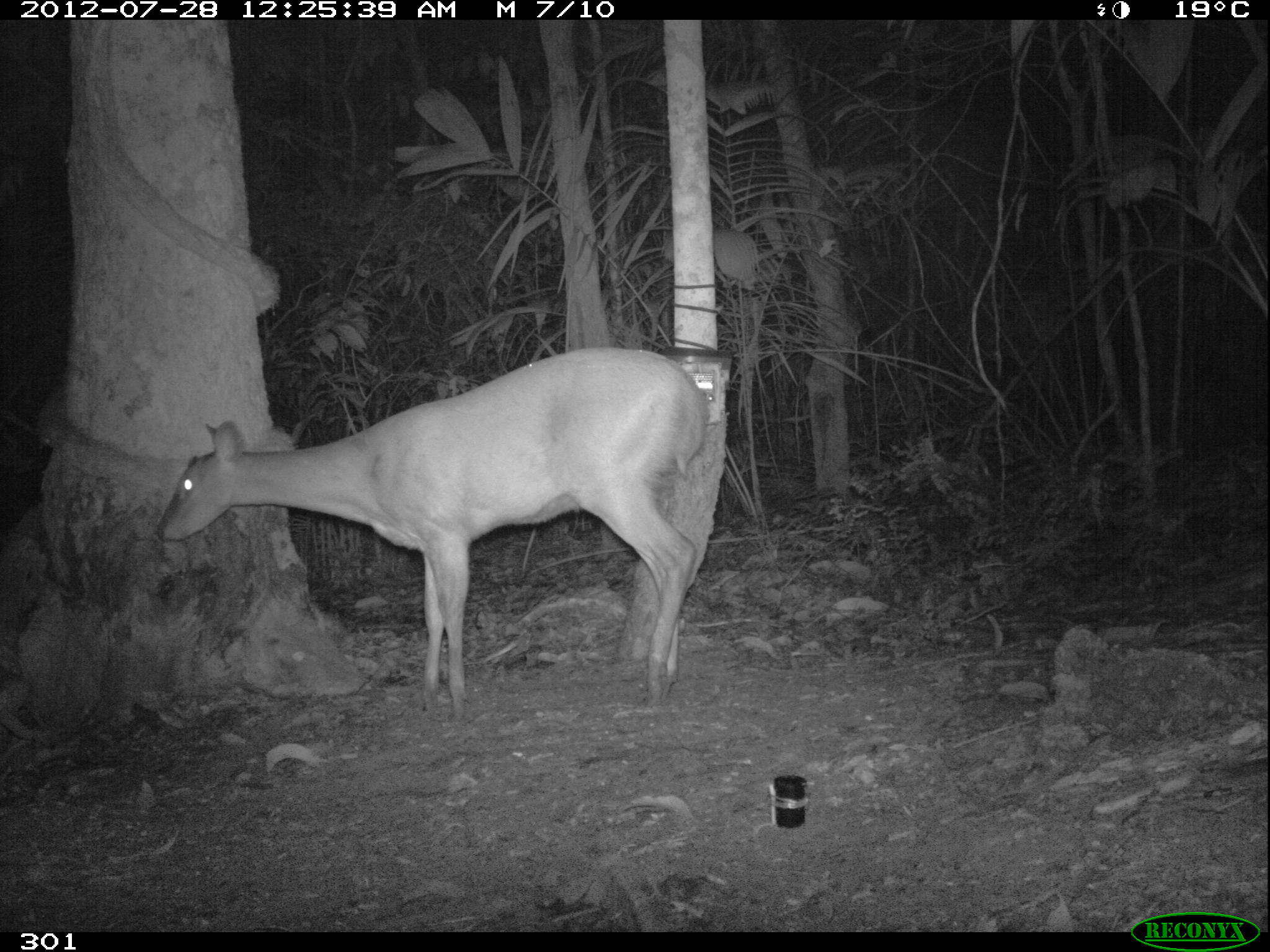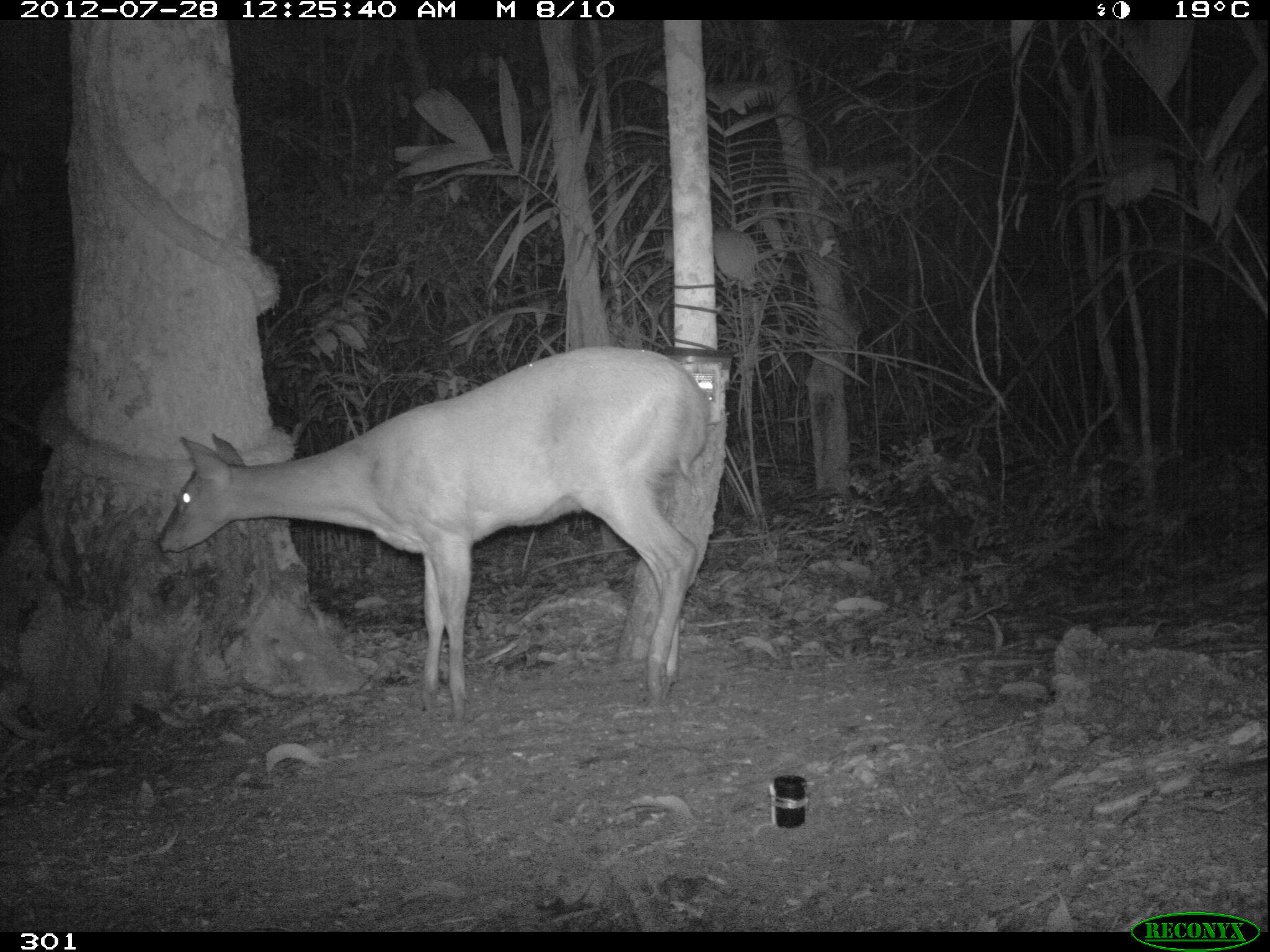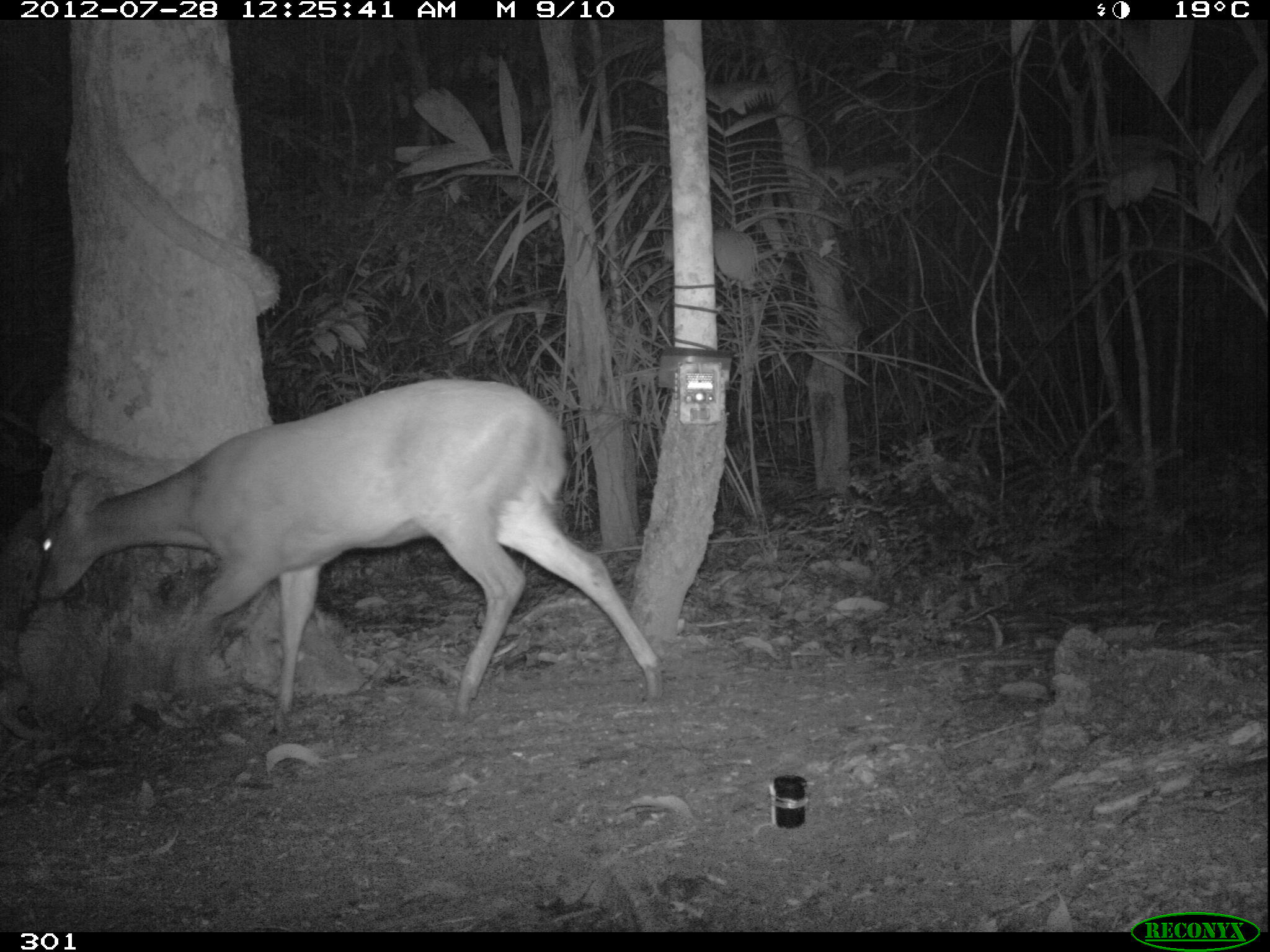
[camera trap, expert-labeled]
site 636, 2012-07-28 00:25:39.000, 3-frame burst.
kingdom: Animalia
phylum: Chordata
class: Mammalia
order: Artiodactyla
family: Cervidae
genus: Mazama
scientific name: Mazama americana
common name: red brocket